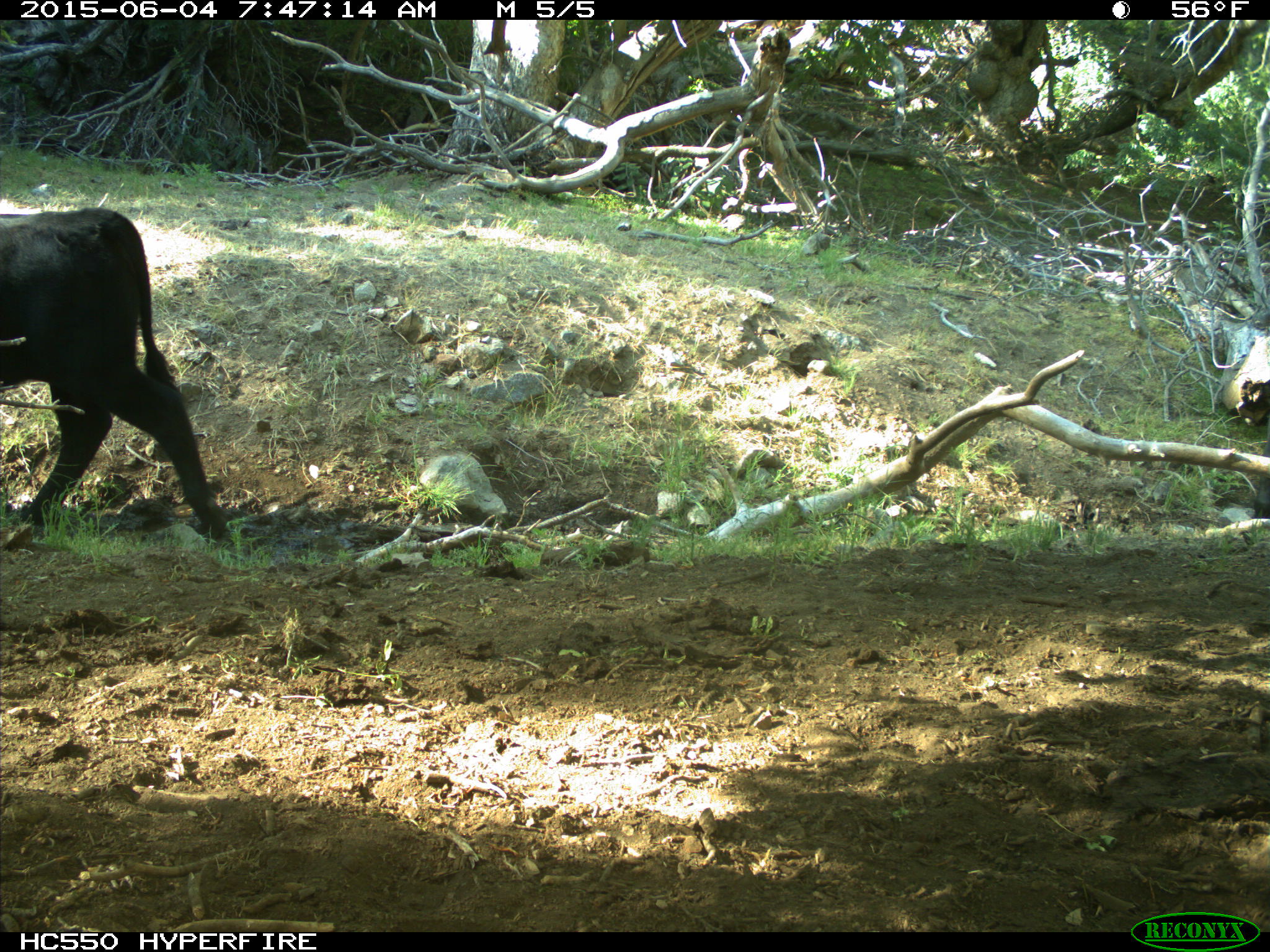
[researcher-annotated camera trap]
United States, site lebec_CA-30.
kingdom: Animalia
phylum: Chordata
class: Mammalia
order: Artiodactyla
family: Bovidae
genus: Bos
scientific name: Bos taurus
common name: domestic cow